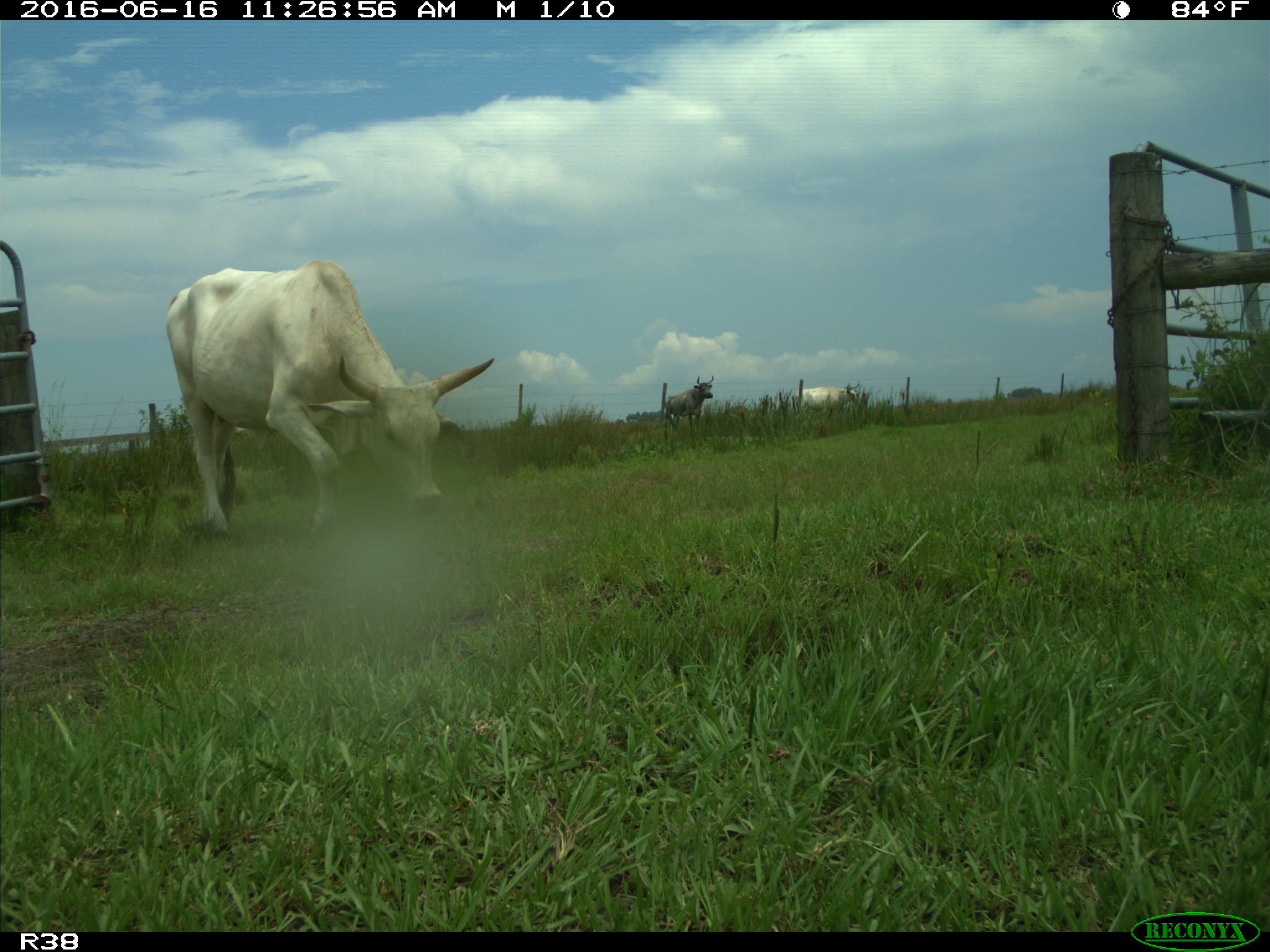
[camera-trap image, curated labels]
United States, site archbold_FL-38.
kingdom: Animalia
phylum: Chordata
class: Mammalia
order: Artiodactyla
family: Bovidae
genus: Bos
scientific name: Bos taurus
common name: domestic cow